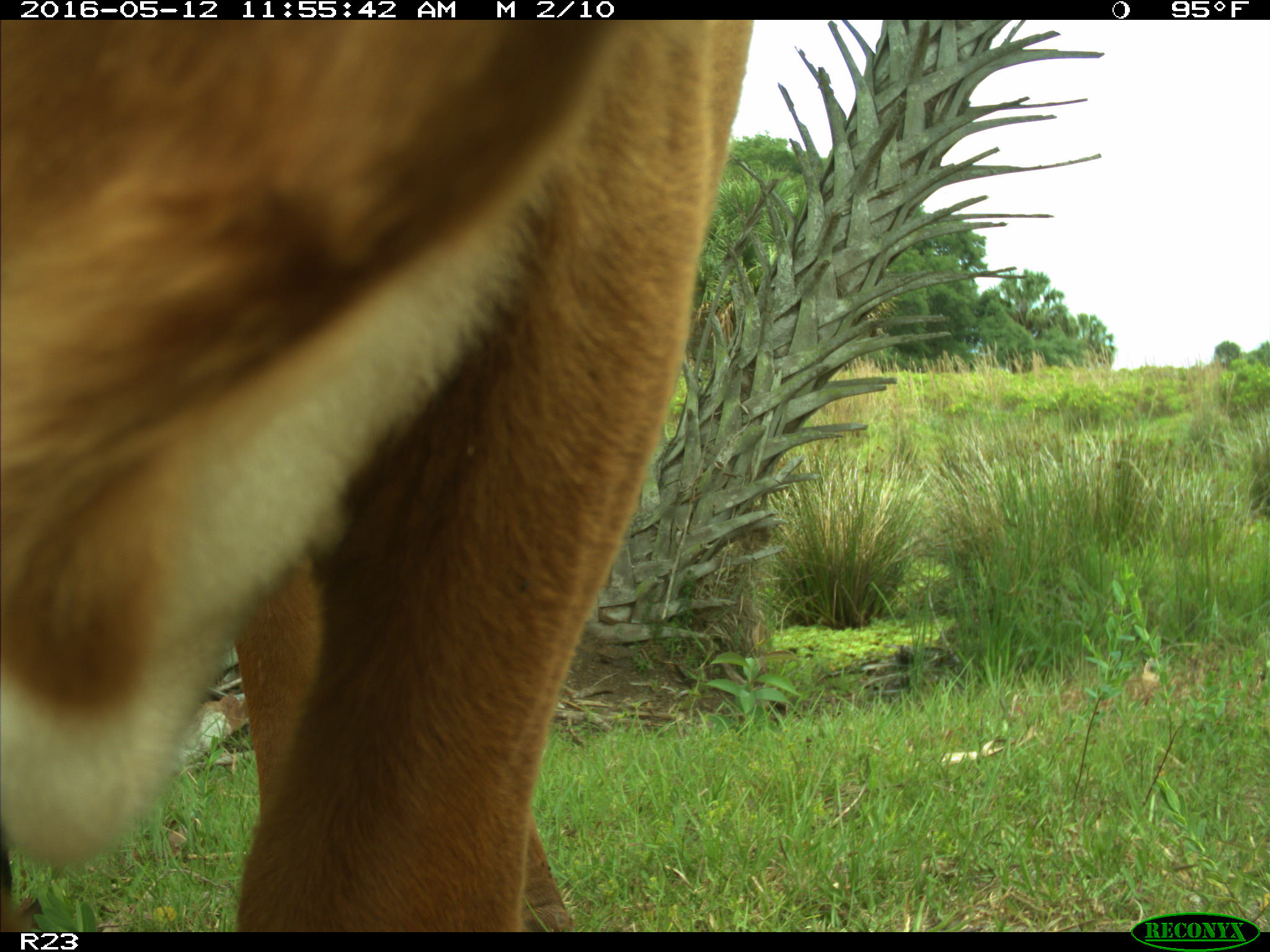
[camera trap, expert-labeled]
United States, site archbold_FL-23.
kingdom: Animalia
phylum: Chordata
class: Mammalia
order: Artiodactyla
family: Bovidae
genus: Bos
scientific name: Bos taurus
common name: domestic cow